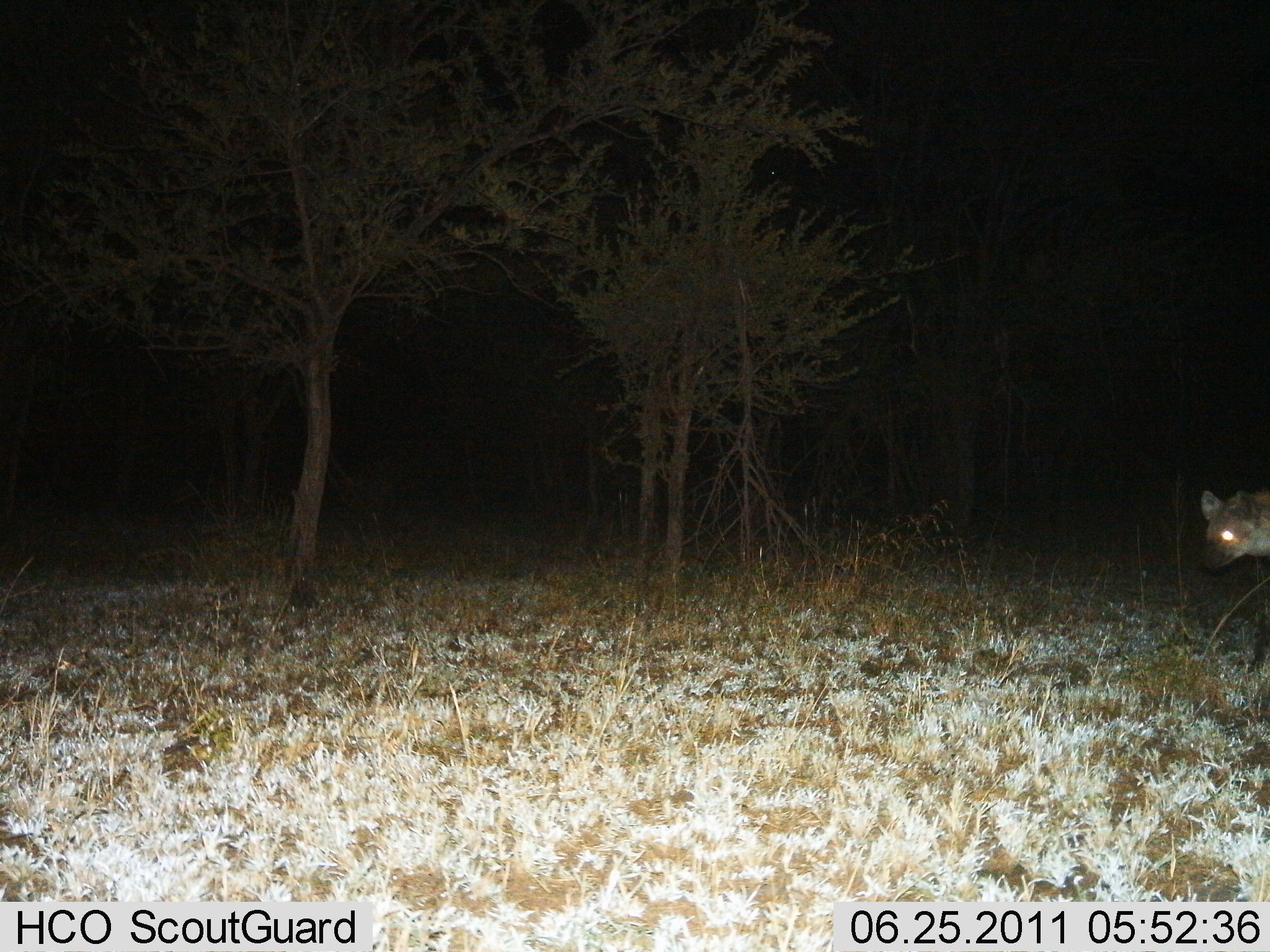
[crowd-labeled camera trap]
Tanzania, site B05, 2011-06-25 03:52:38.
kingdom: Animalia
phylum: Chordata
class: Mammalia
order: Carnivora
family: Hyaenidae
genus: Crocuta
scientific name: Crocuta crocuta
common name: spotted hyena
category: hyenaspotted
Hyenaspotted (spotted hyena) (Crocuta crocuta), count 1. Behavior (volunteer vote fractions): standing 73%, resting 0%, moving 36%, interacting 0%. Young present (vote fraction): 0%. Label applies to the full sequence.